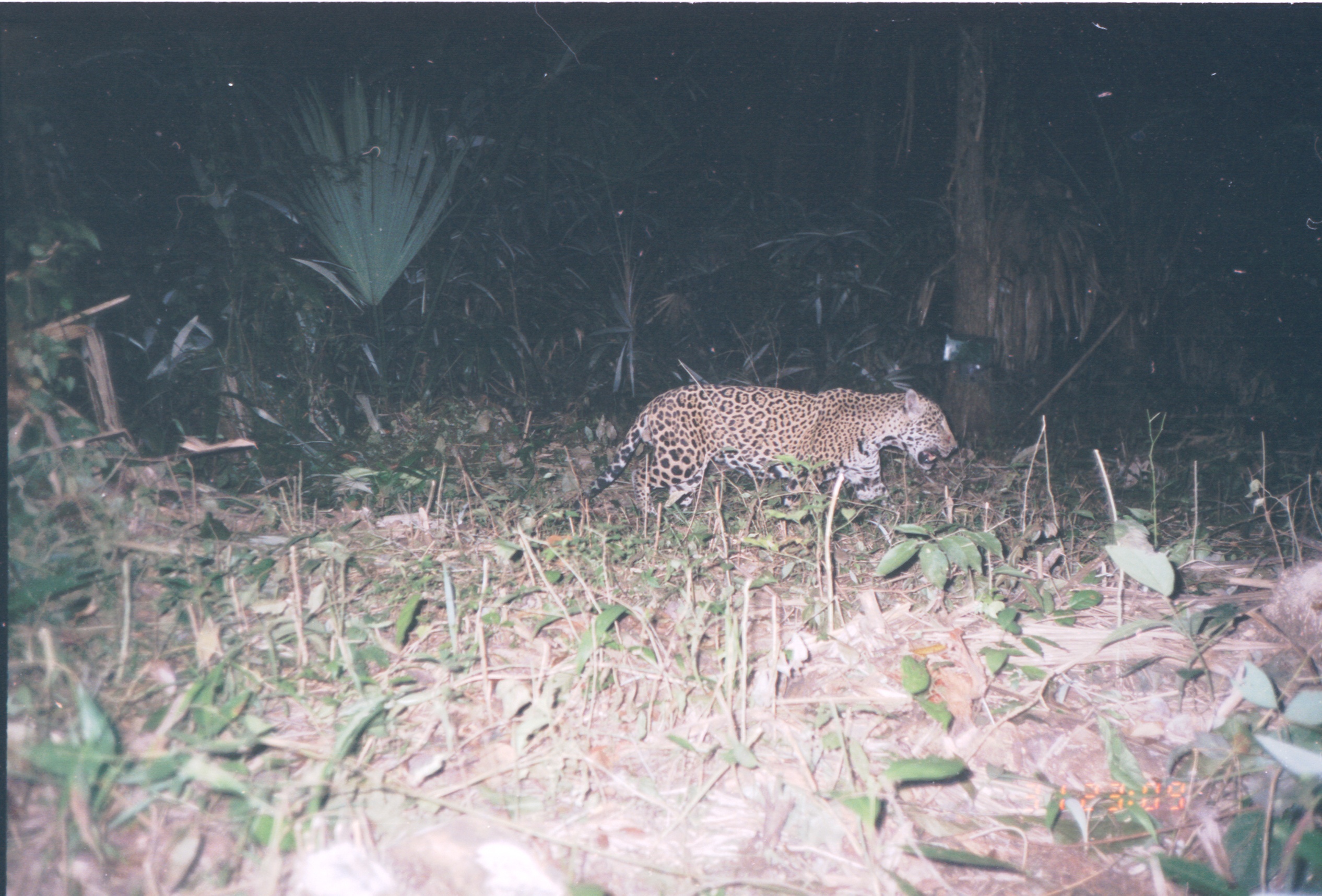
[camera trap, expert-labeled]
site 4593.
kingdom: Animalia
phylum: Chordata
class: Mammalia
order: Carnivora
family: Felidae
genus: Panthera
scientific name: Panthera onca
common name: jaguar